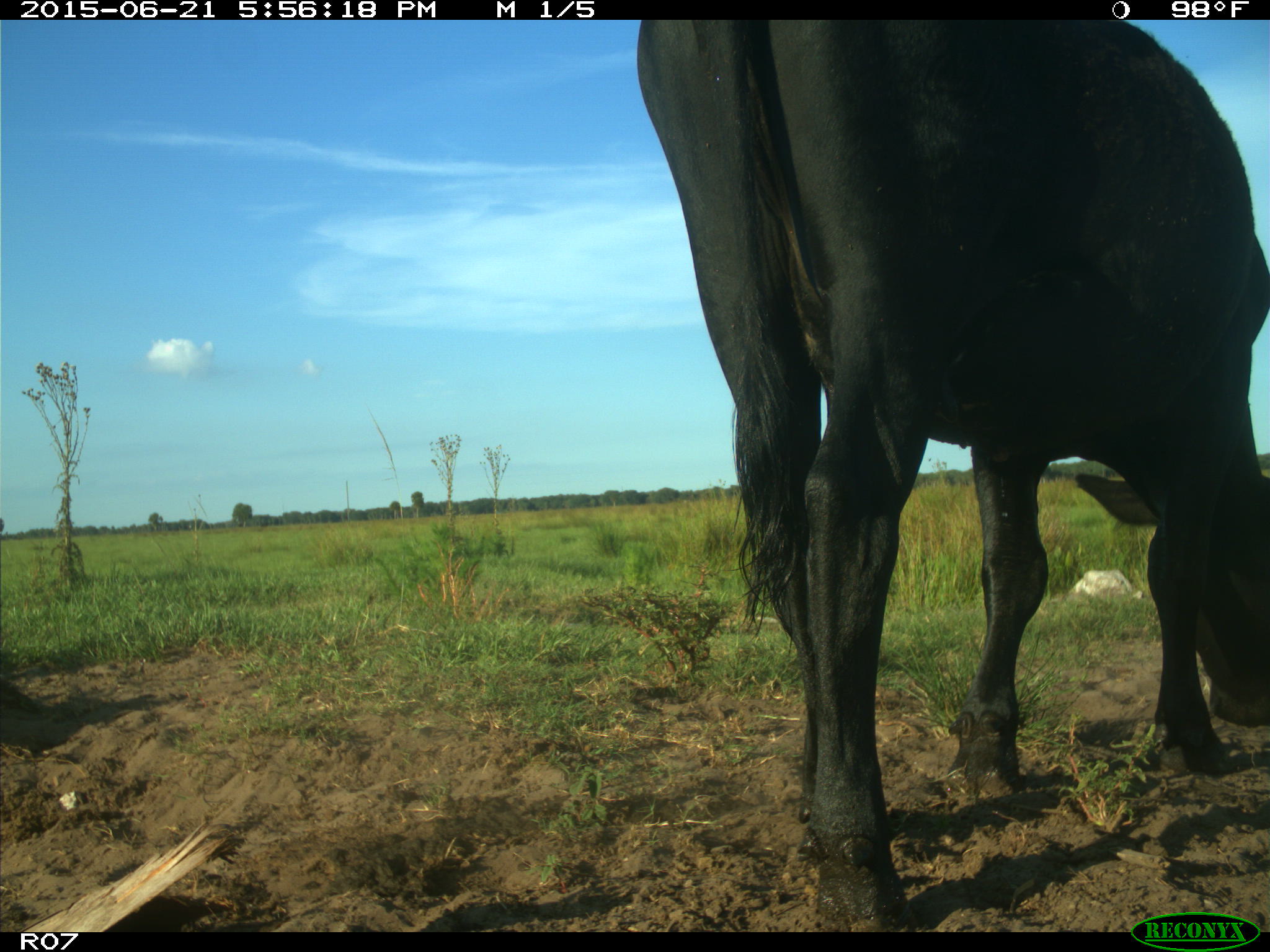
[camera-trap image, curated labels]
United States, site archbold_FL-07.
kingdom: Animalia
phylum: Chordata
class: Mammalia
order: Artiodactyla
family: Bovidae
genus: Bos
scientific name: Bos taurus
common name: domestic cow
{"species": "Bos taurus (domestic cow)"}